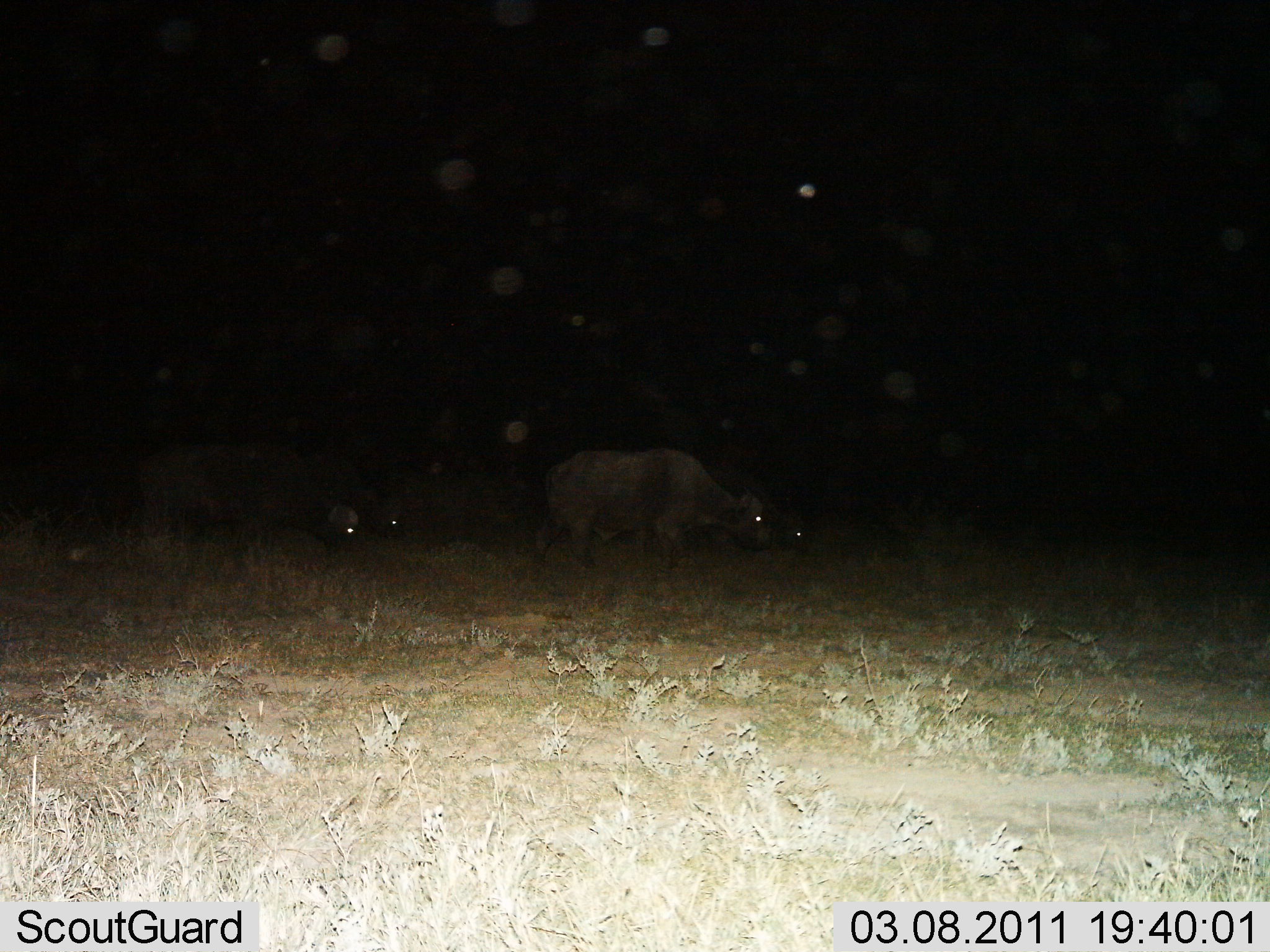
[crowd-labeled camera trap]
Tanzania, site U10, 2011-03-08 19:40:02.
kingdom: Animalia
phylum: Chordata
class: Mammalia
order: Artiodactyla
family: Bovidae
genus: Syncerus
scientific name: Syncerus caffer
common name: cape buffalo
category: buffalo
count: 4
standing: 40%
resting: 0%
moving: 80%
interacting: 0%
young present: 0%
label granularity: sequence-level